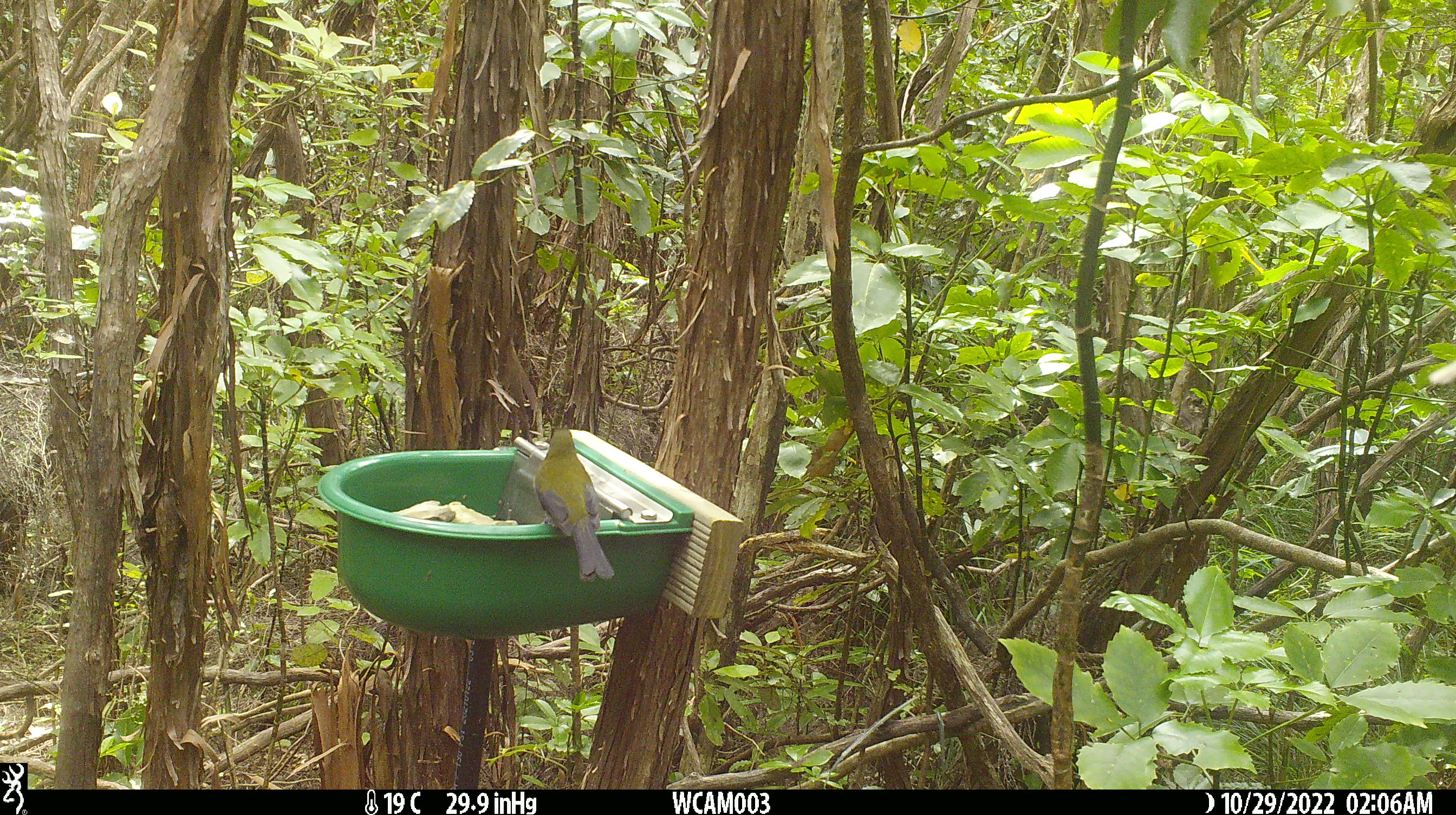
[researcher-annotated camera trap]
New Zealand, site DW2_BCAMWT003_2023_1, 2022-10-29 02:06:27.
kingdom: Animalia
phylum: Chordata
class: Aves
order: Passeriformes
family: Meliphagidae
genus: Anthornis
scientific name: Anthornis melanura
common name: new zealand bellbird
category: bellbird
Bellbird (new zealand bellbird) (Anthornis melanura).